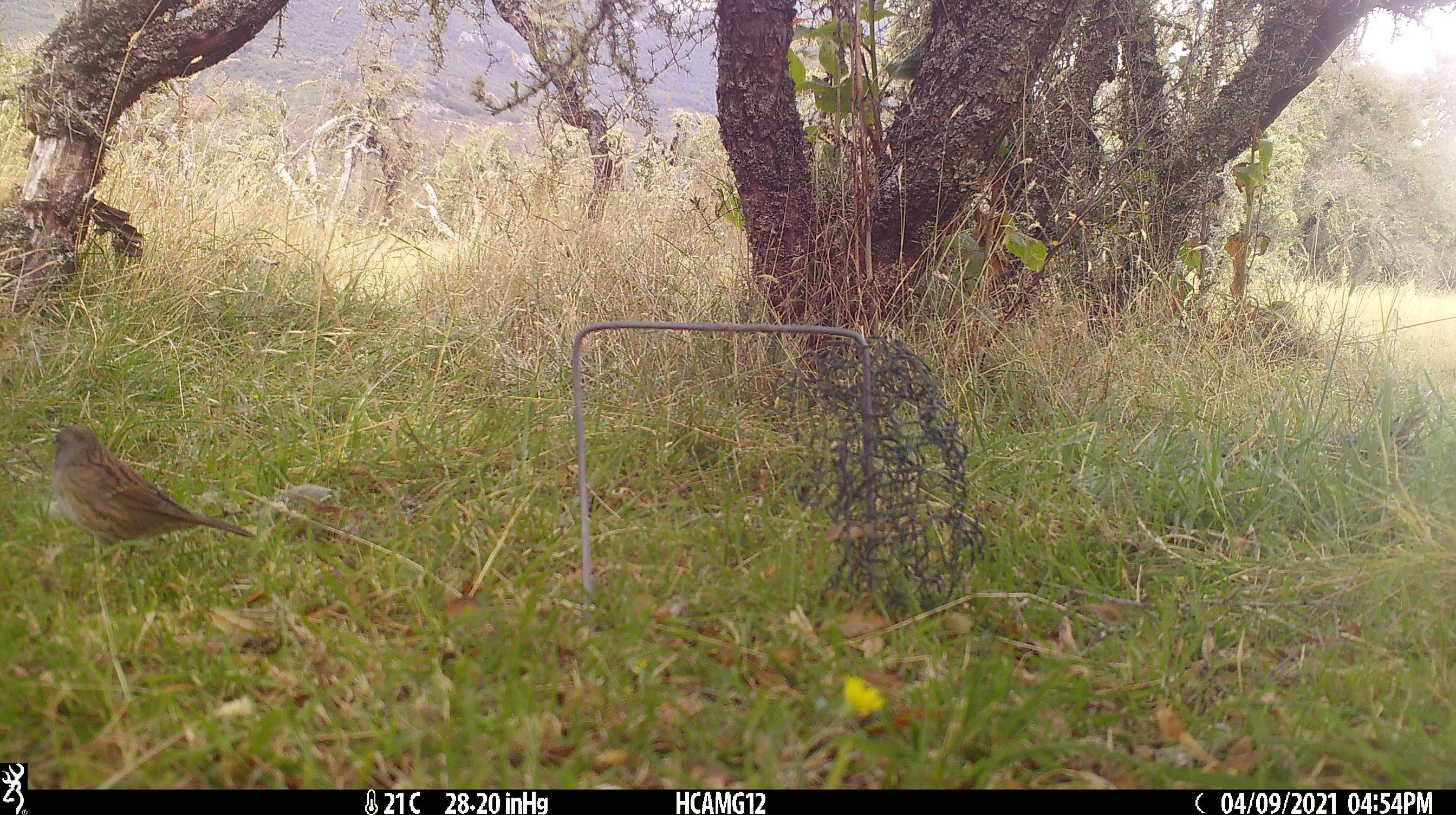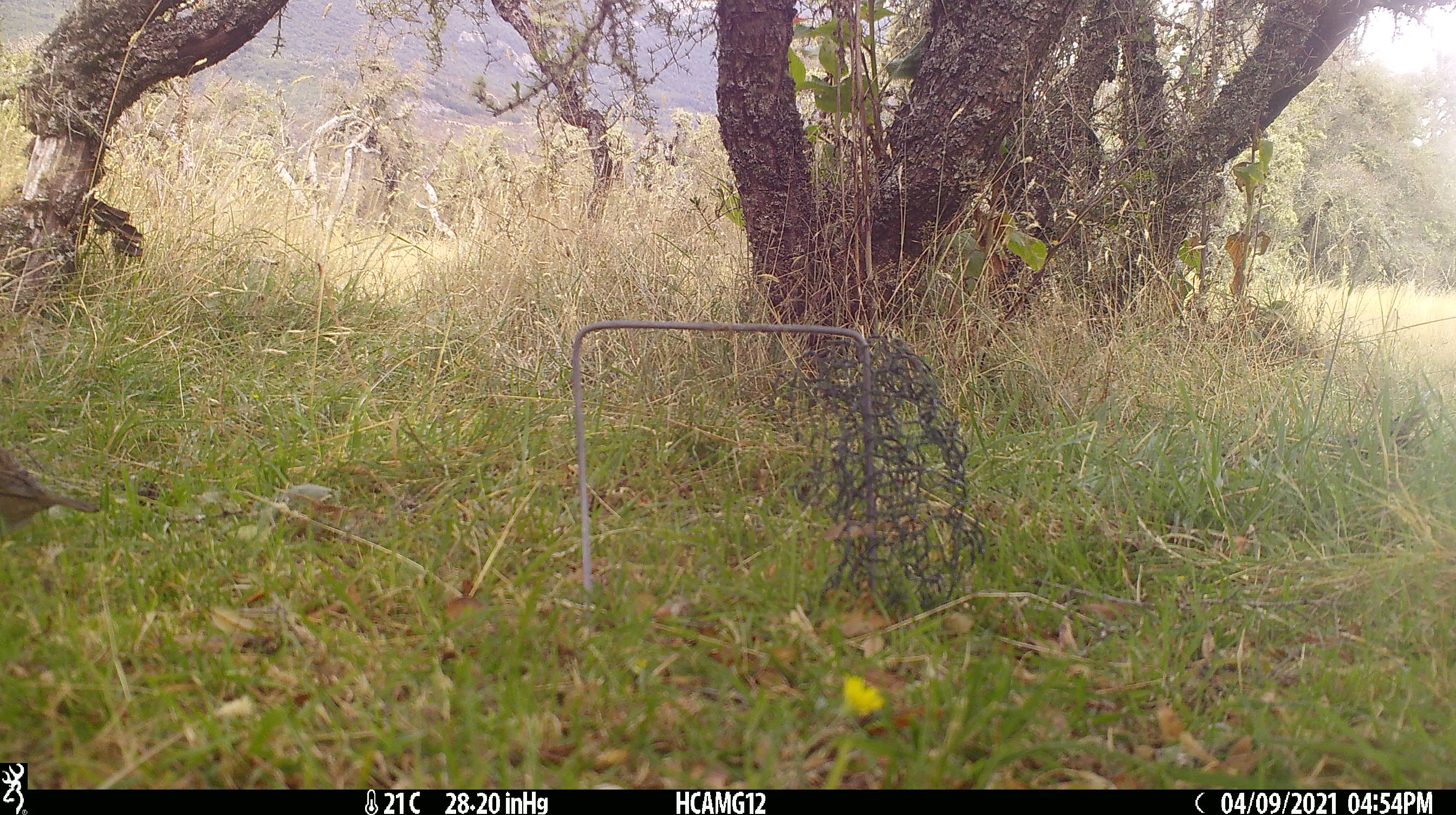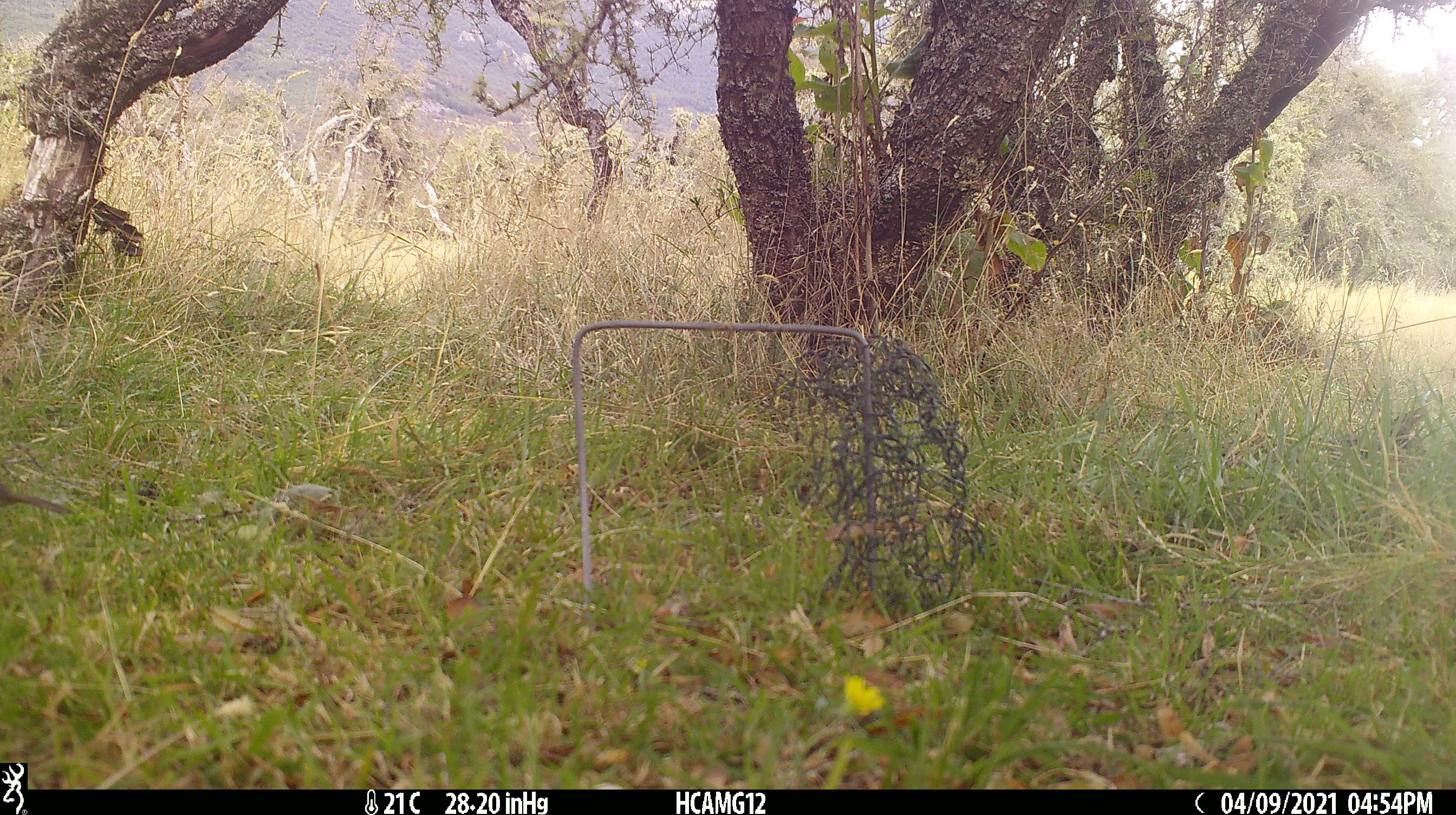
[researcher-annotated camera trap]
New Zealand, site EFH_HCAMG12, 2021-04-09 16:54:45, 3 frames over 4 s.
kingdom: Animalia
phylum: Chordata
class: Aves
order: Passeriformes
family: Prunellidae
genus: Prunella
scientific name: Prunella modularis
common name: dunnock